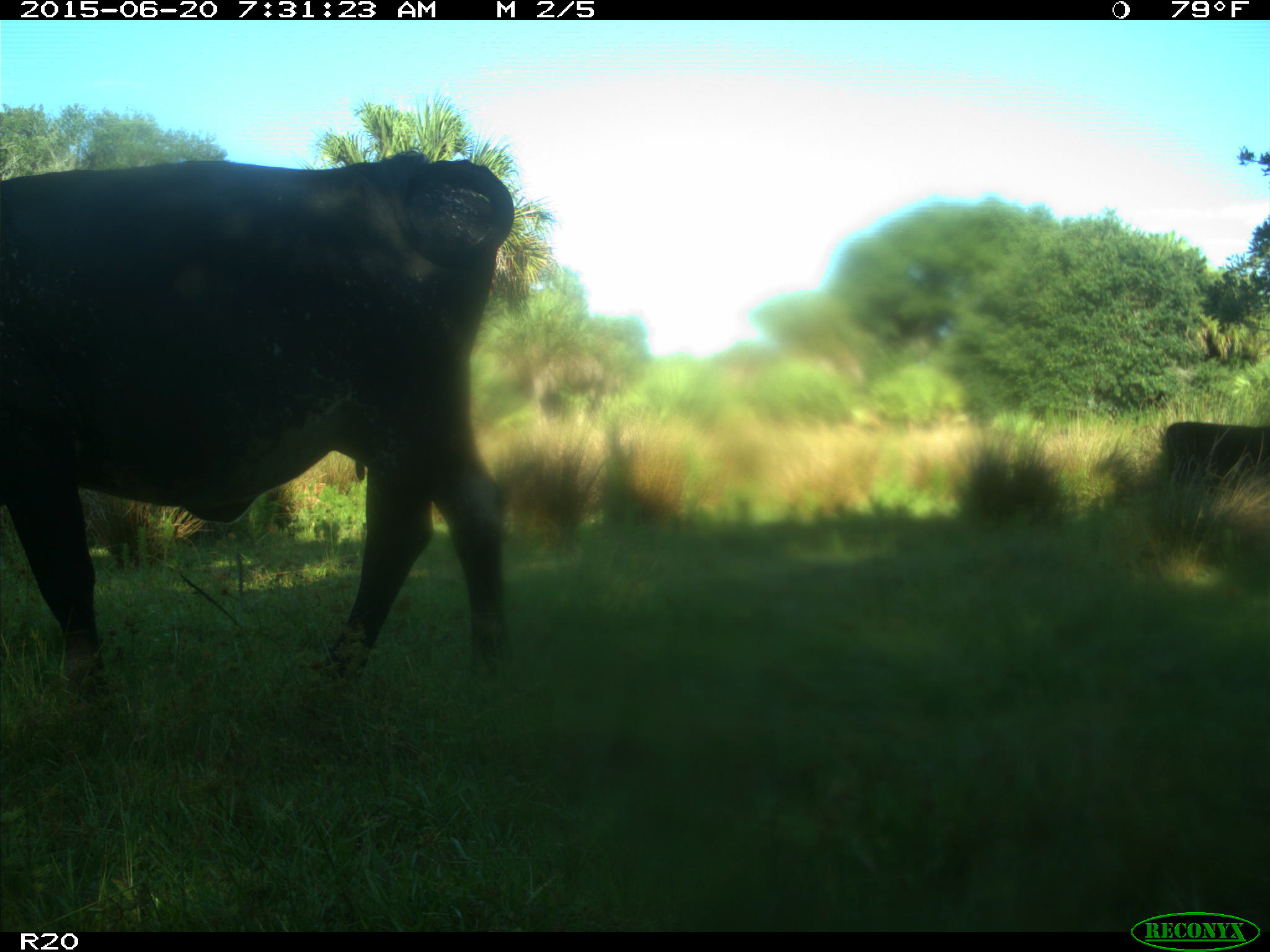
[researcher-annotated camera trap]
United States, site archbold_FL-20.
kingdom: Animalia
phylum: Chordata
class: Mammalia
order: Artiodactyla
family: Bovidae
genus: Bos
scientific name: Bos taurus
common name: domestic cow